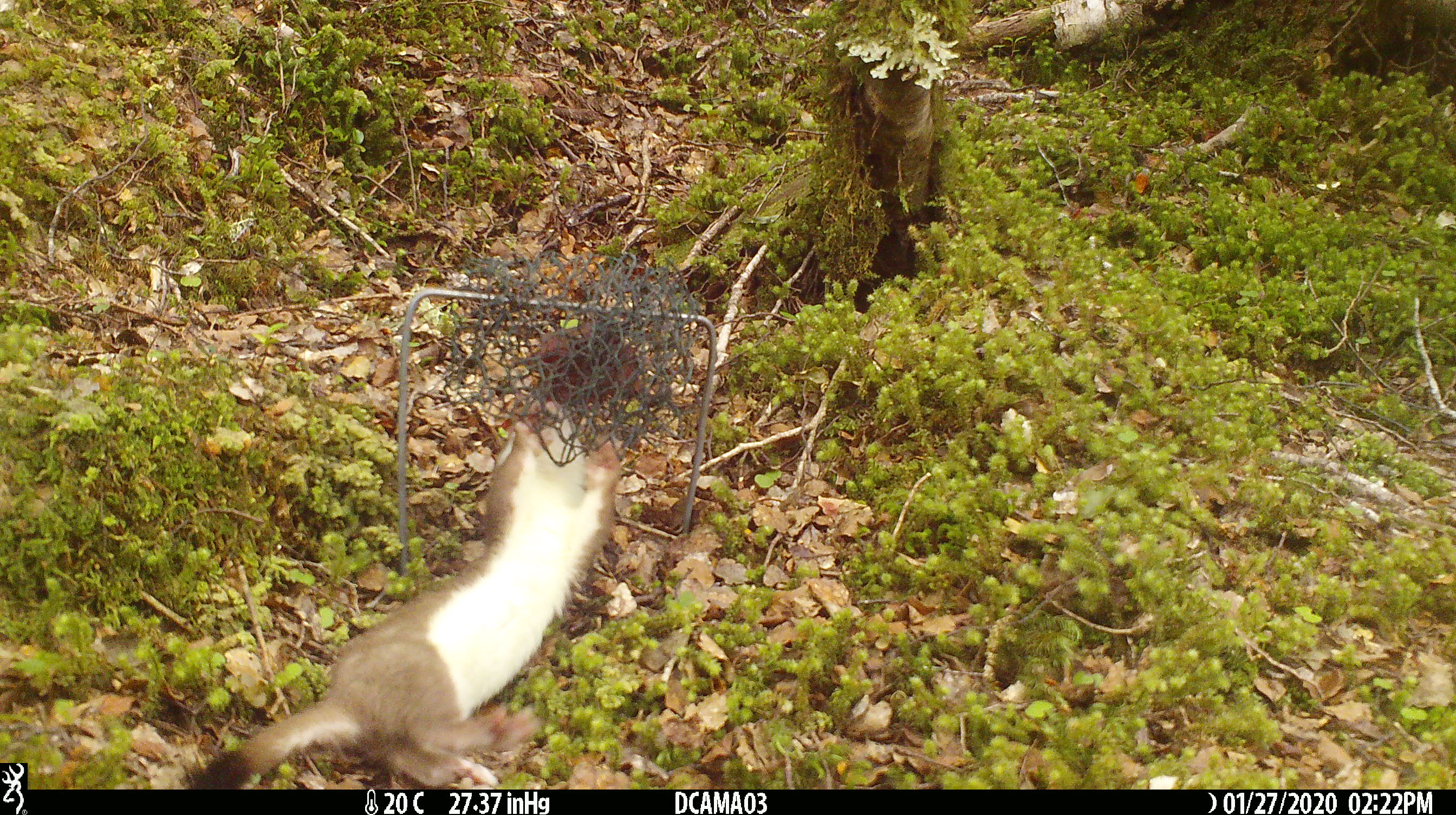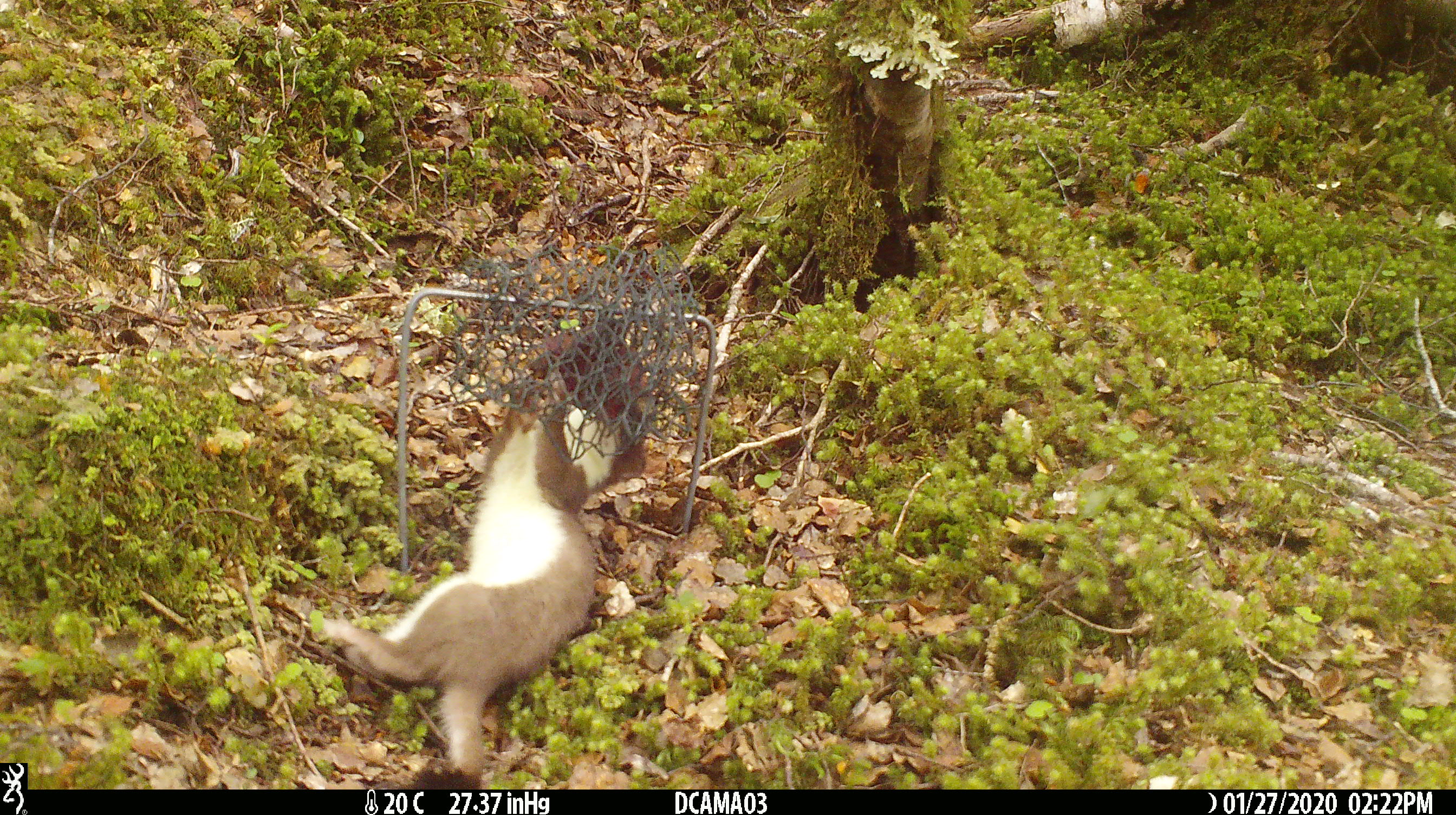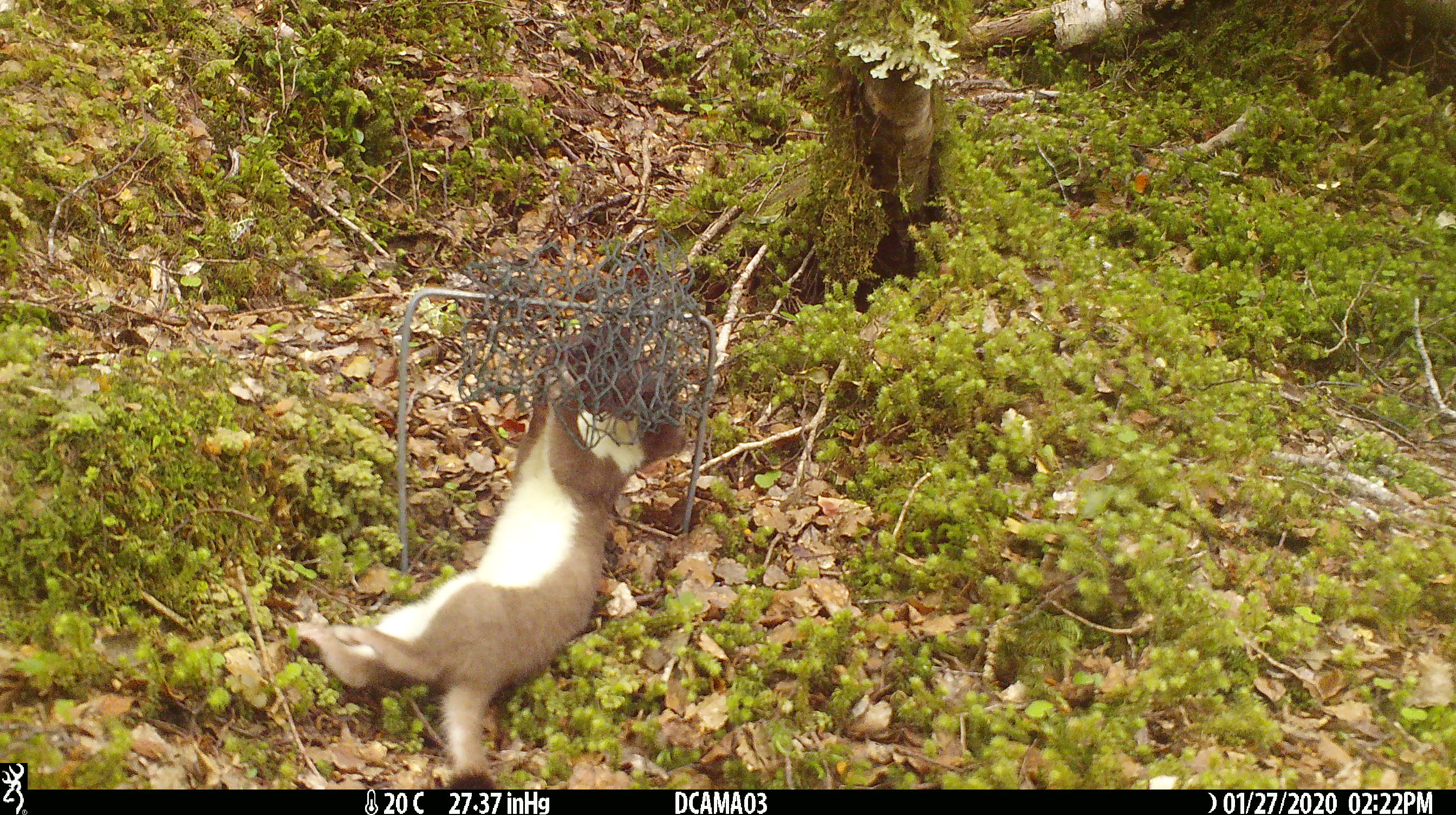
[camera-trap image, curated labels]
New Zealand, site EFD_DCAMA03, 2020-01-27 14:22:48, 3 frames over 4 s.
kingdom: Animalia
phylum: Chordata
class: Mammalia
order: Carnivora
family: Mustelidae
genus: Mustela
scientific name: Mustela erminea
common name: stoat